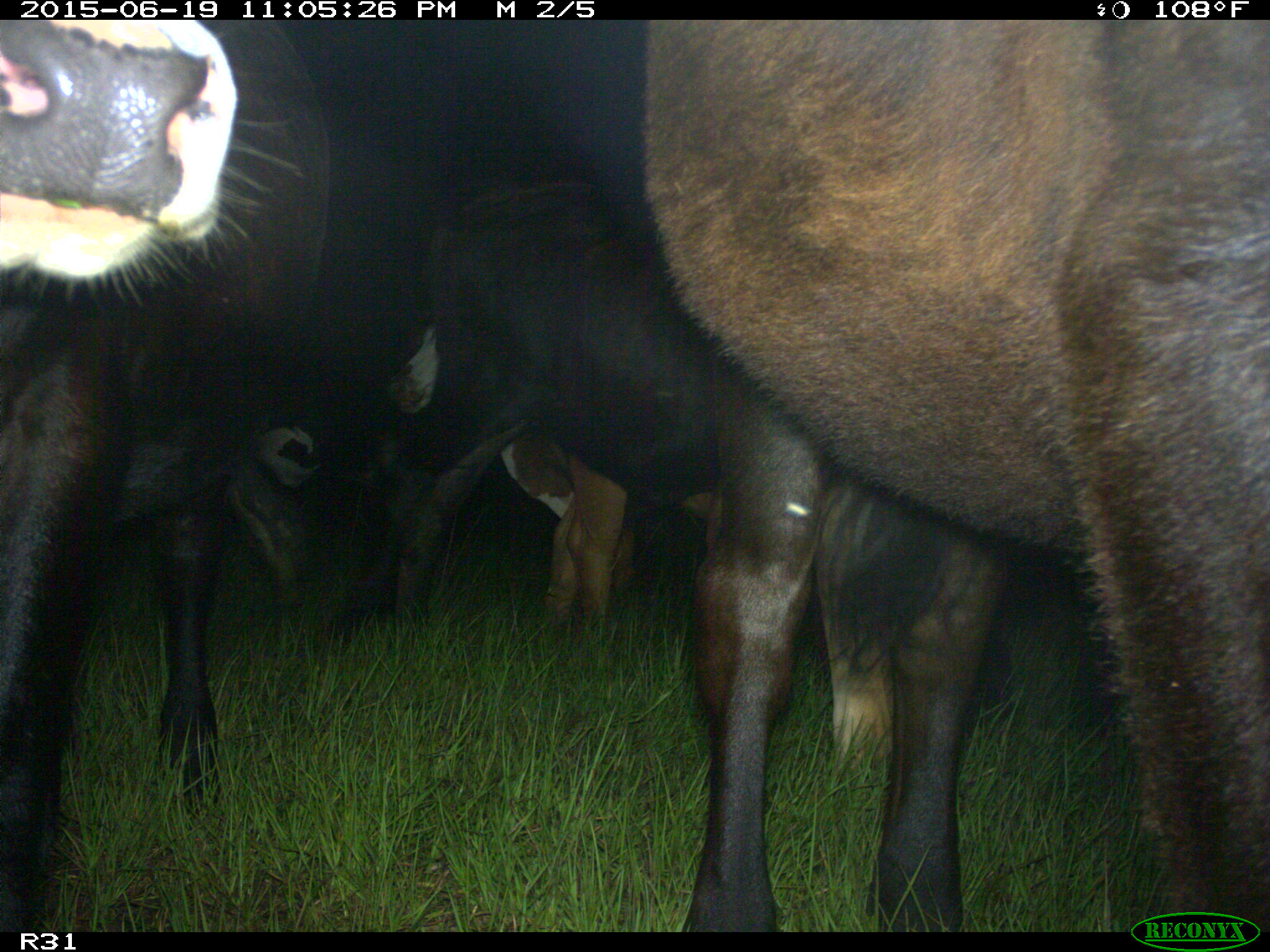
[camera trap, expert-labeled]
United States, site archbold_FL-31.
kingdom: Animalia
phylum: Chordata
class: Mammalia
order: Artiodactyla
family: Bovidae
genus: Bos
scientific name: Bos taurus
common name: domestic cow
Bos taurus (domestic cow).